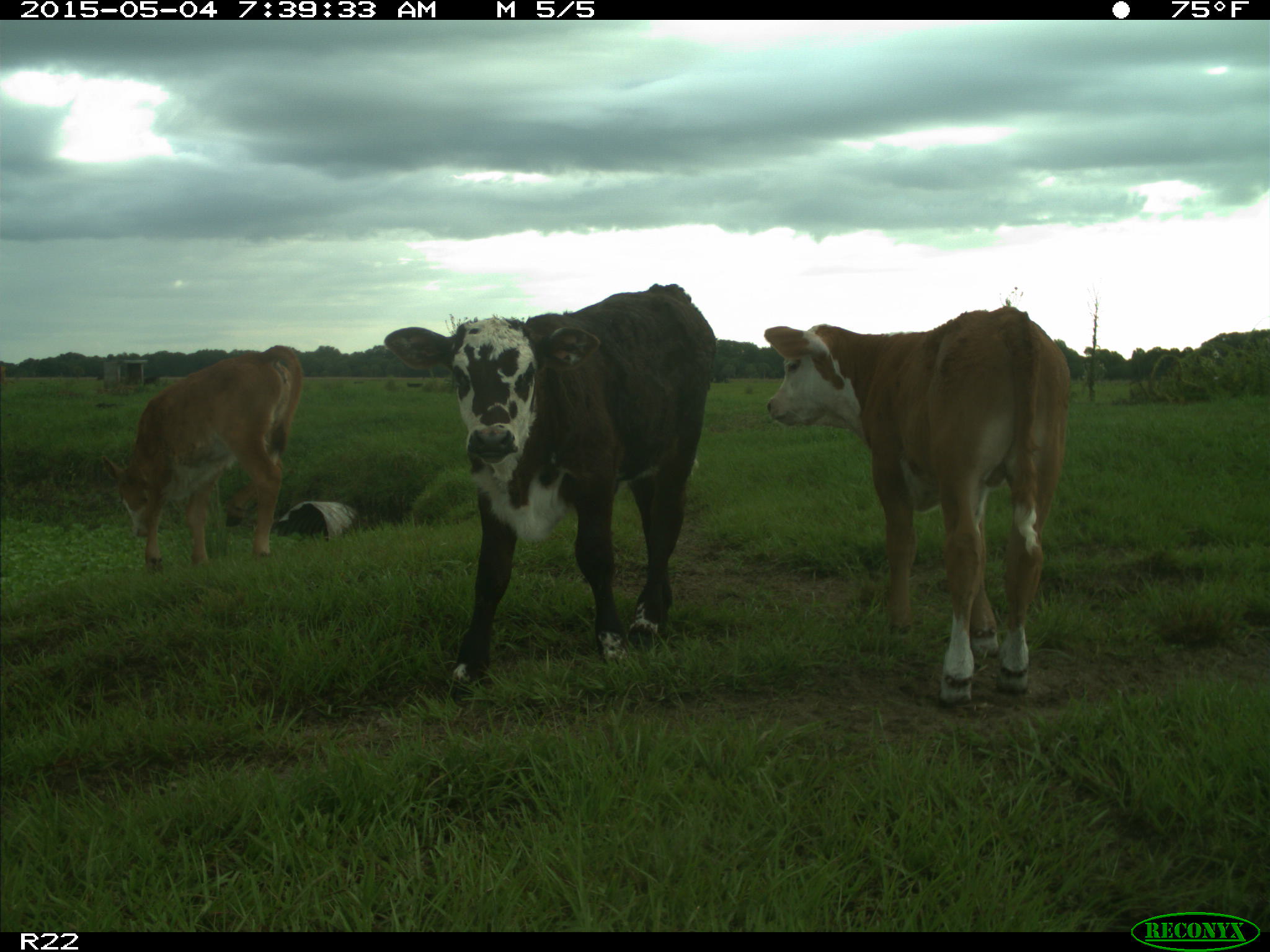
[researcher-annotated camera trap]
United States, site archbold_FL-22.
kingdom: Animalia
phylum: Chordata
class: Mammalia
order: Artiodactyla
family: Bovidae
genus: Bos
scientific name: Bos taurus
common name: domestic cow